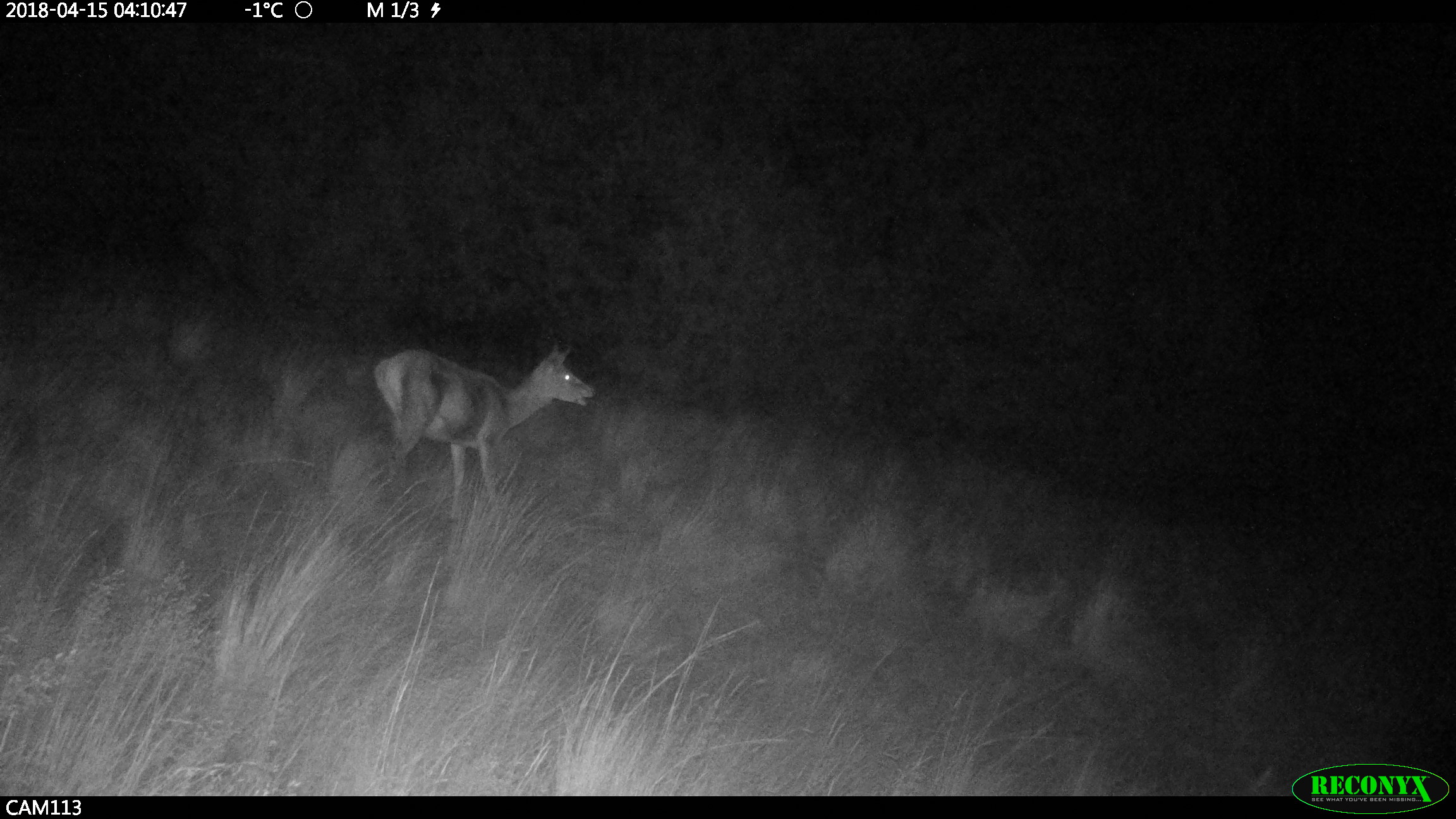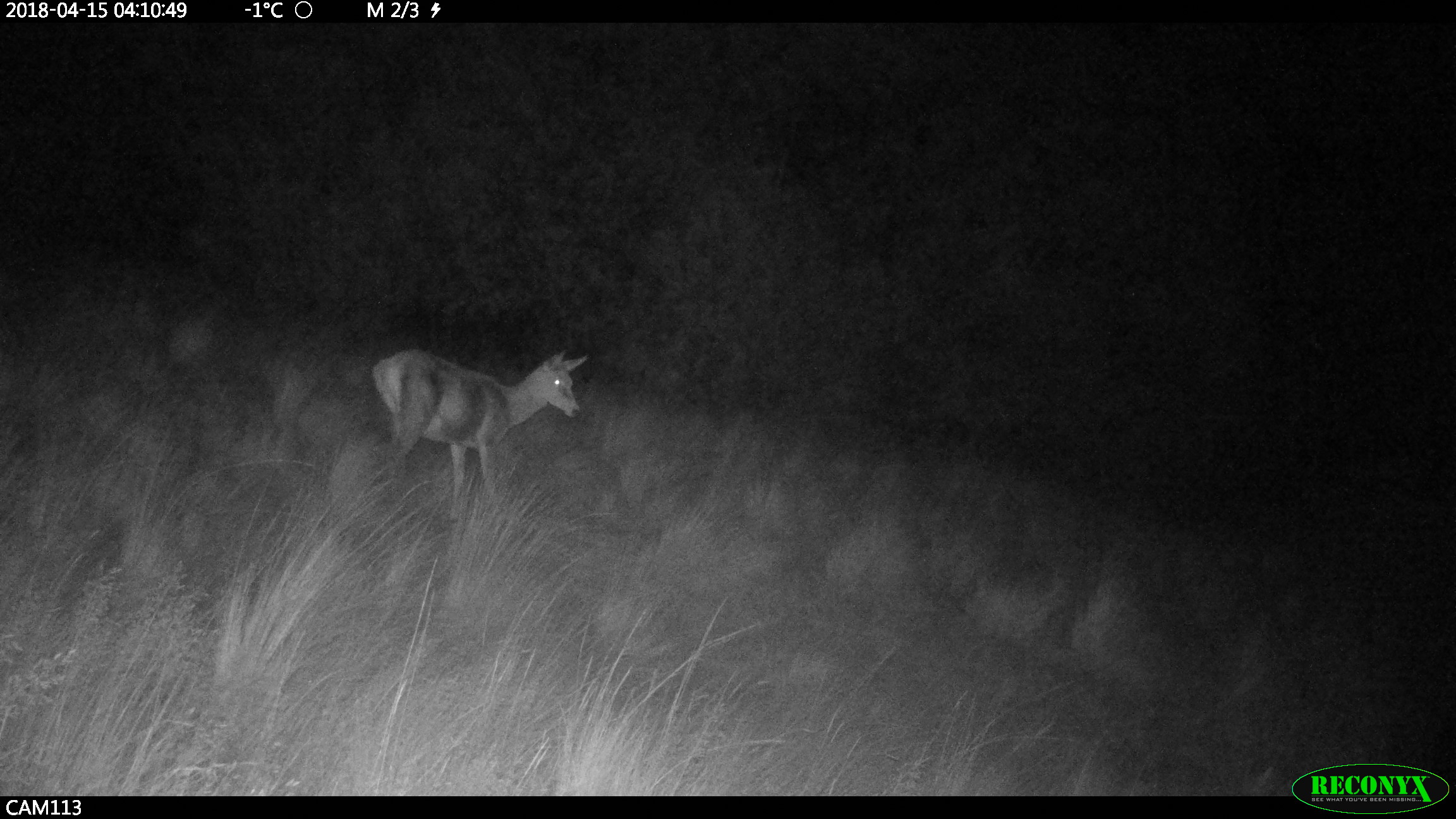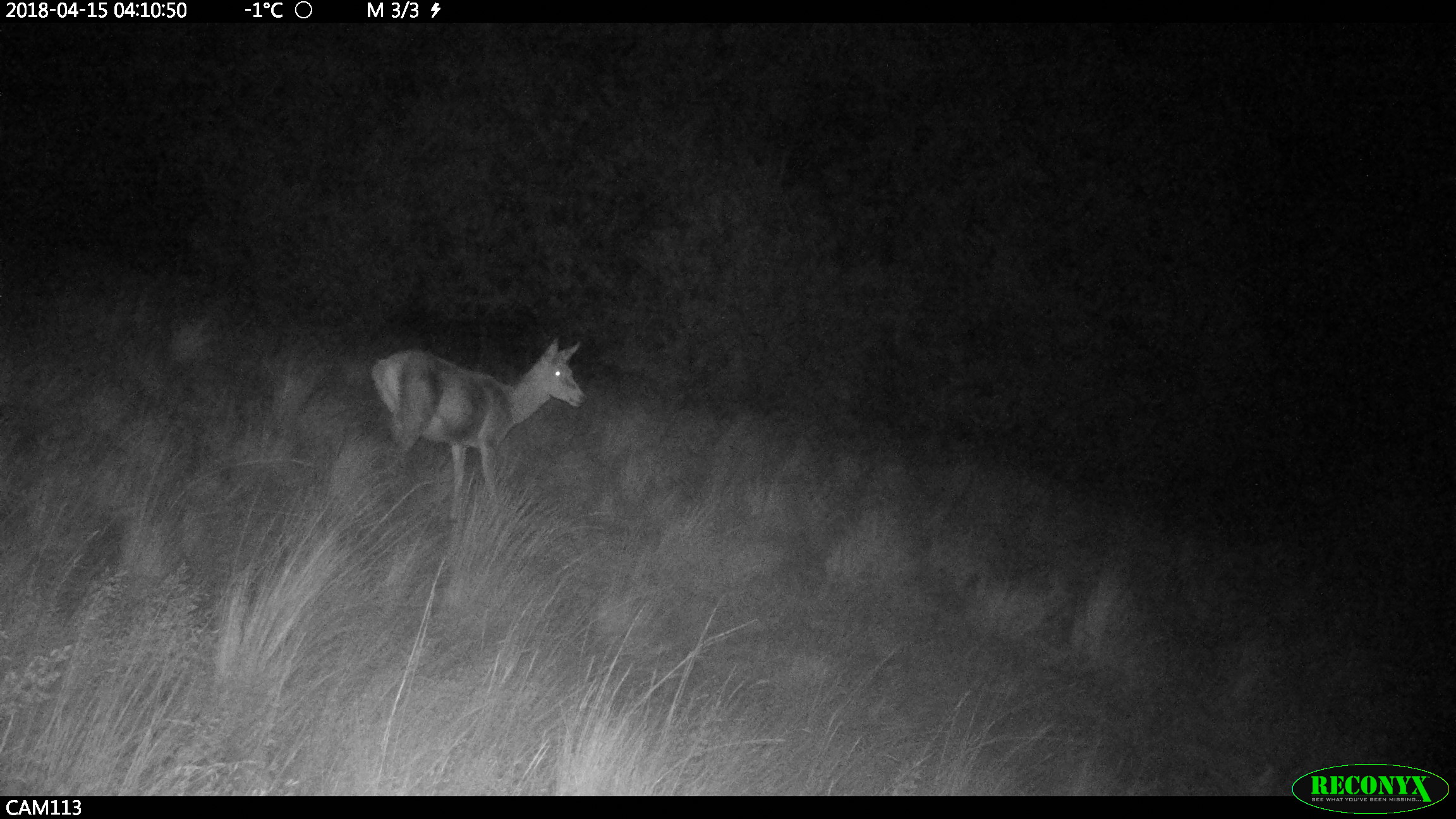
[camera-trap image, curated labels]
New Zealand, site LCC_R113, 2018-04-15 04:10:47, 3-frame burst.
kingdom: Animalia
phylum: Chordata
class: Mammalia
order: Artiodactyla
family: Cervidae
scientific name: Cervidae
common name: deer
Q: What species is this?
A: Deer (Cervidae).